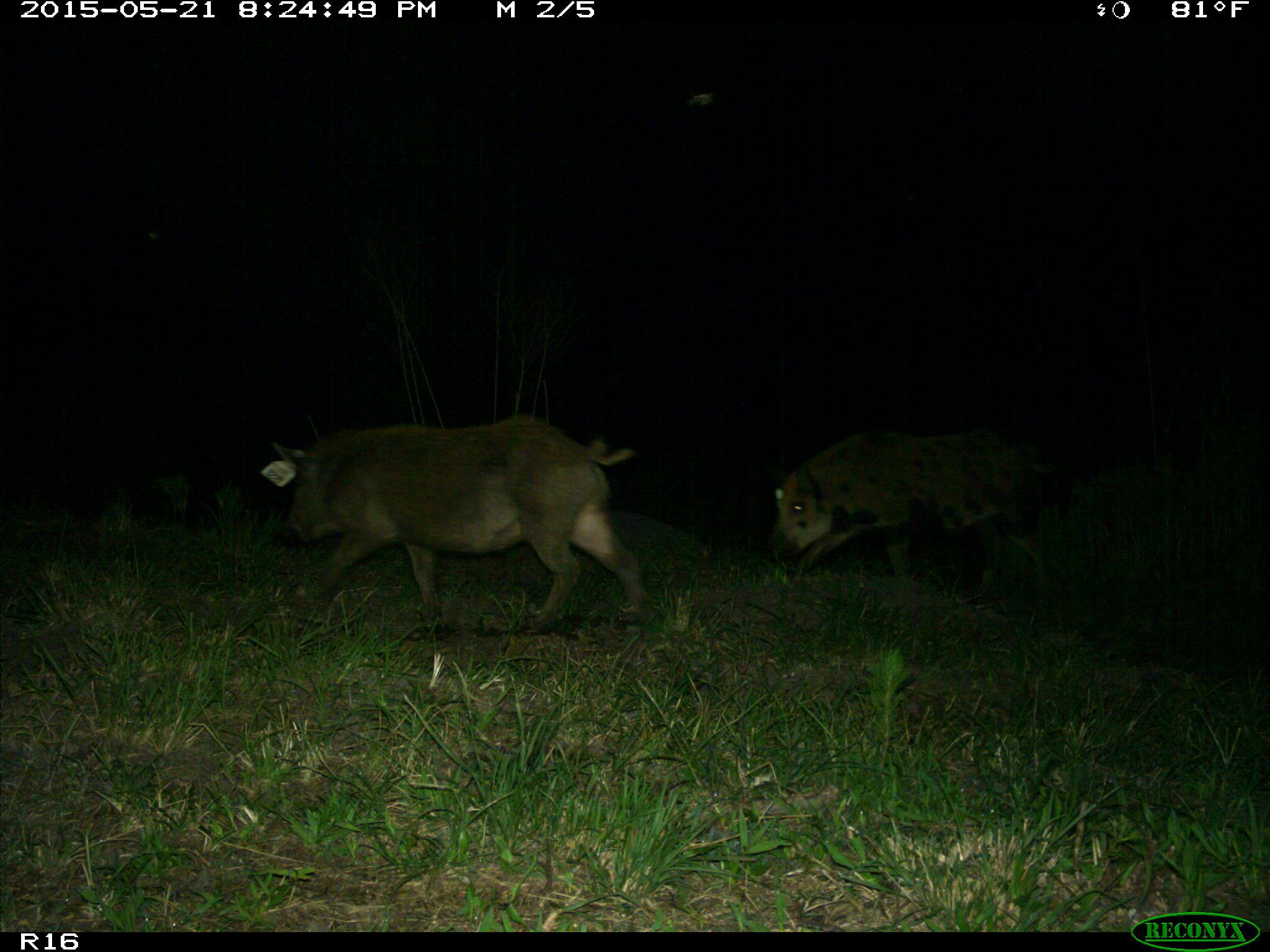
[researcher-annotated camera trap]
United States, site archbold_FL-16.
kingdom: Animalia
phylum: Chordata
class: Mammalia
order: Artiodactyla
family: Suidae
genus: Sus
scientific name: Sus scrofa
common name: wild boar